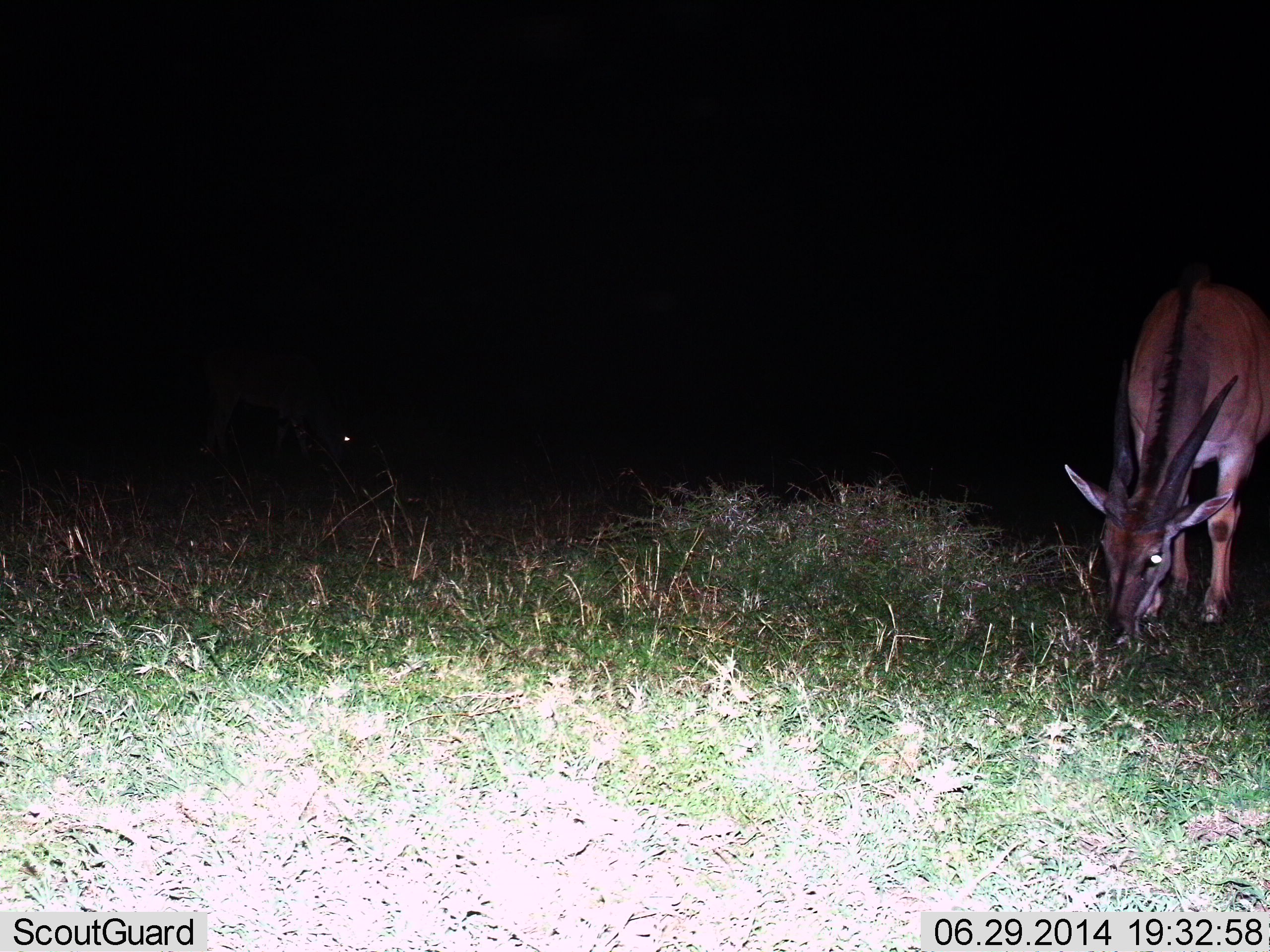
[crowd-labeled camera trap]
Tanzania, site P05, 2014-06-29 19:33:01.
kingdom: Animalia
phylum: Chordata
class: Mammalia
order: Artiodactyla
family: Bovidae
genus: Cephalophus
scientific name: Cephalophus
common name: duiker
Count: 1.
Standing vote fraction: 40%.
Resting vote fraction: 0%.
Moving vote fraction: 0%.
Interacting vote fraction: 0%.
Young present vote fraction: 0%.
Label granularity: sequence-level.